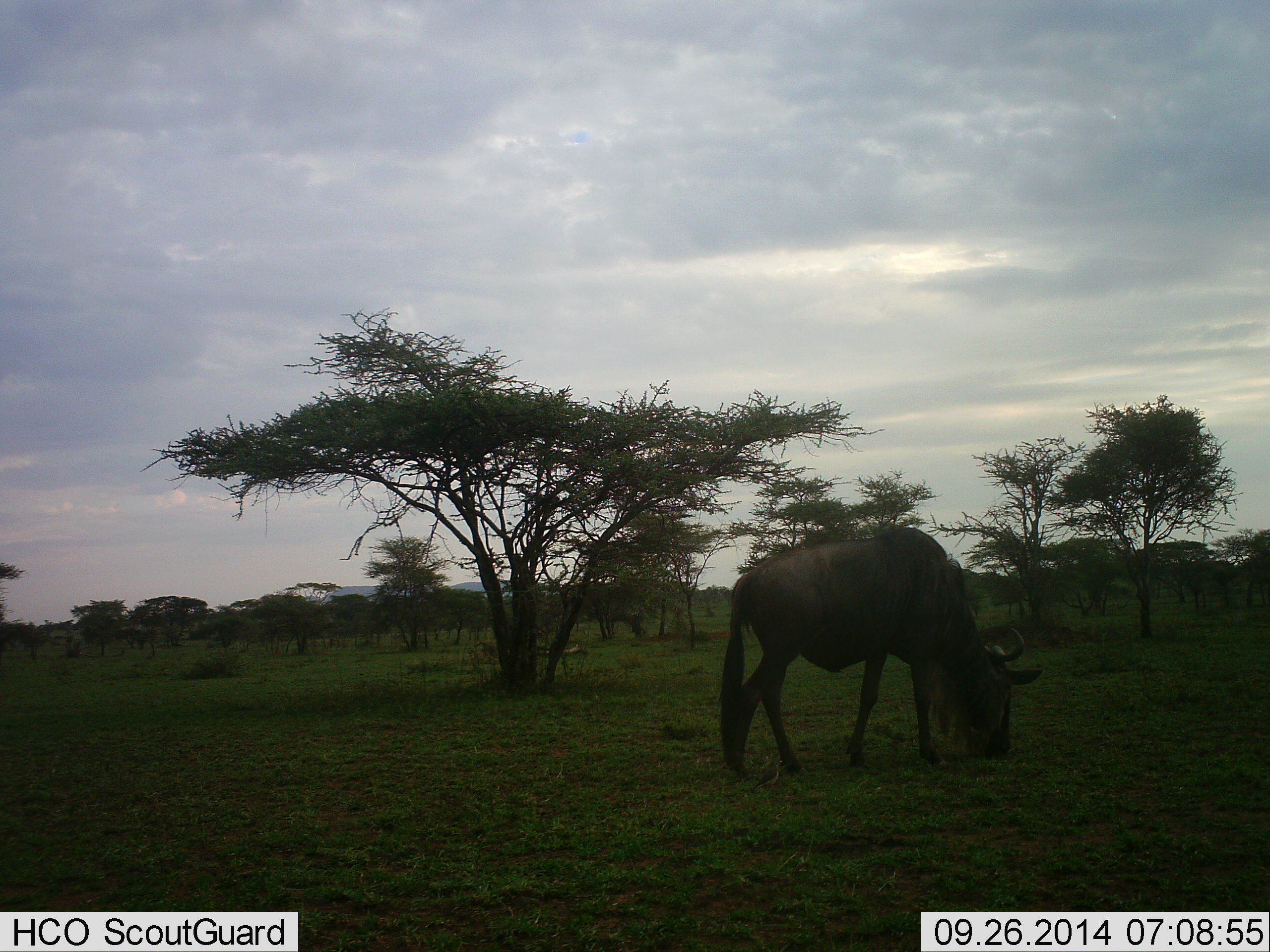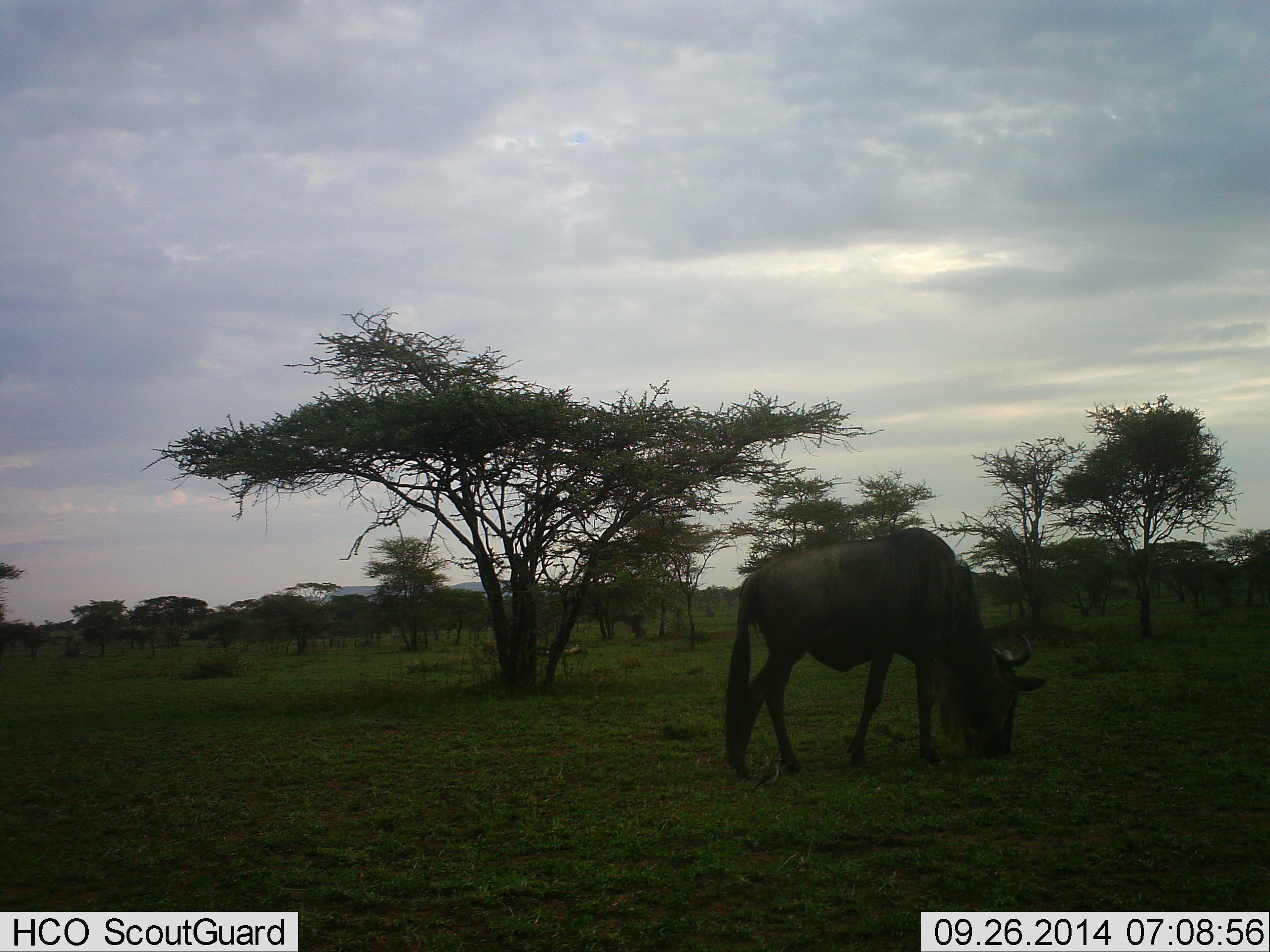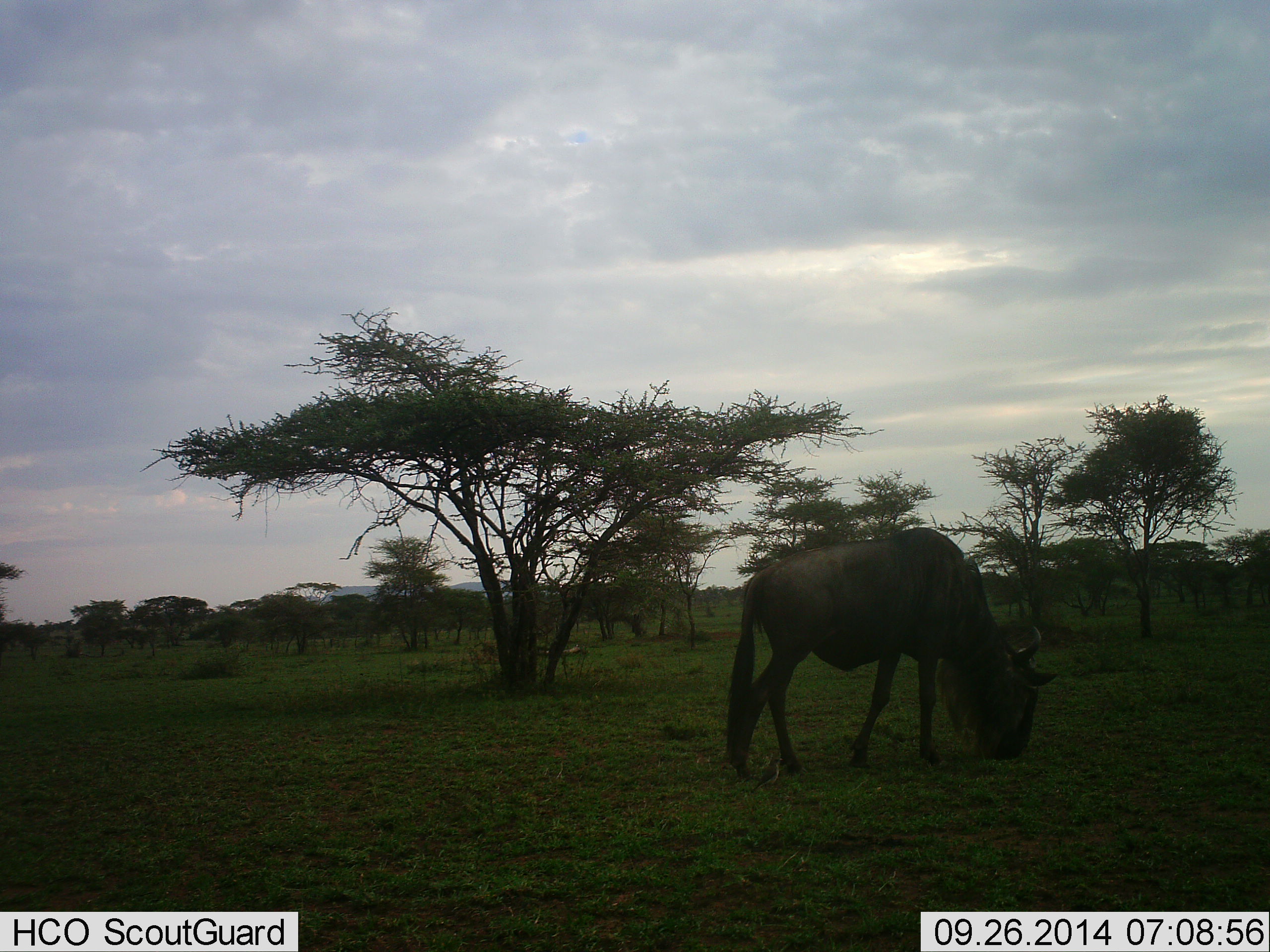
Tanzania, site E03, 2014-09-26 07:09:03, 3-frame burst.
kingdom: Animalia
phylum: Chordata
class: Mammalia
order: Artiodactyla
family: Bovidae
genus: Connochaetes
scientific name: Connochaetes taurinus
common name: blue wildebeest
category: wildebeest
Wildebeest (blue wildebeest) (Connochaetes taurinus), count 1. Behavior (volunteer vote fractions): standing 20%, resting 0%, moving 0%, interacting 0%. Young present (vote fraction): 10%. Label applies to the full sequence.